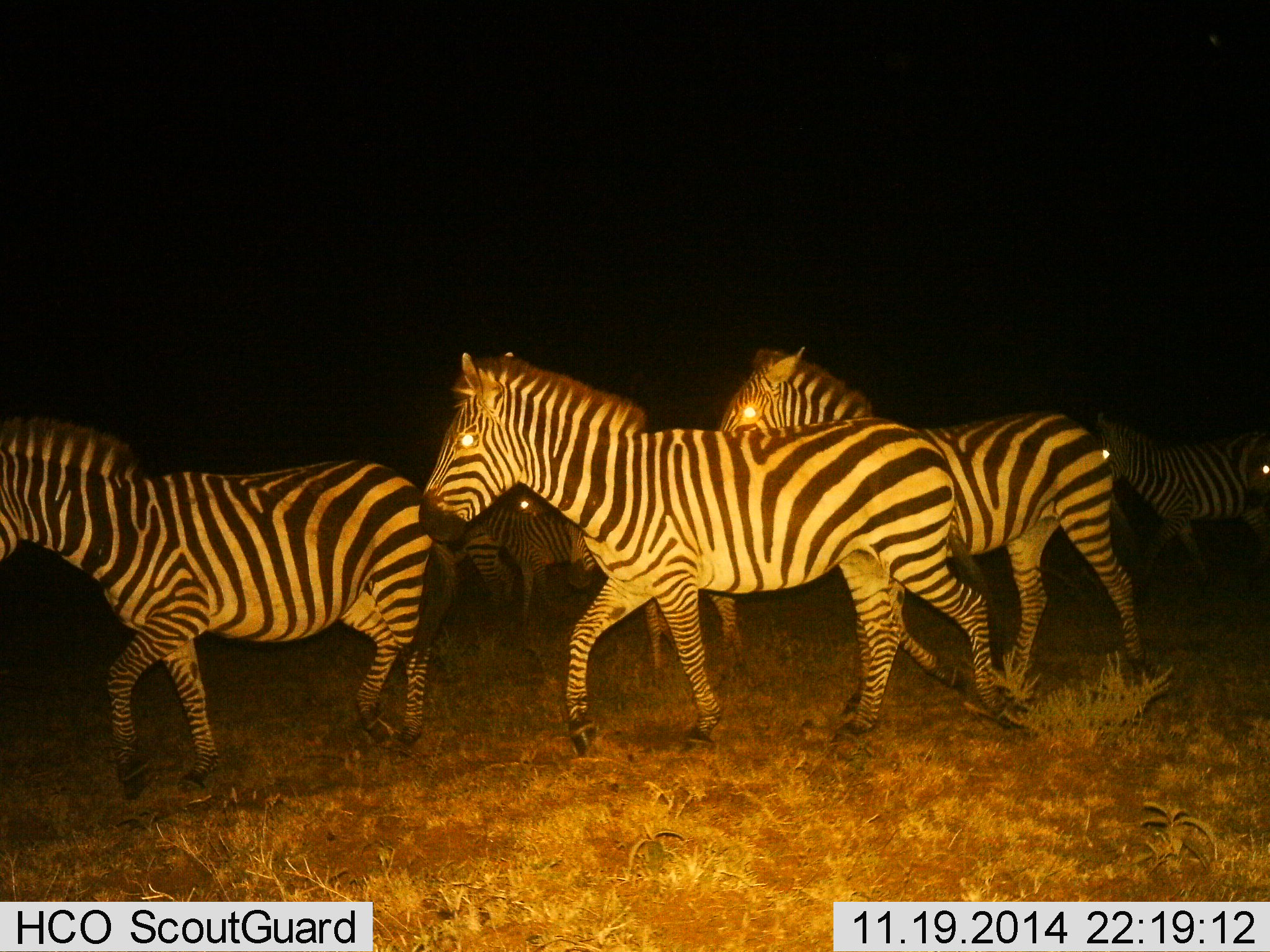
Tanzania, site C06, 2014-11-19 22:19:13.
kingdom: Animalia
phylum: Chordata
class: Mammalia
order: Perissodactyla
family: Equidae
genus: Equus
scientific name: Equus quagga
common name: plains zebra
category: zebra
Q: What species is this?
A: Zebra (plains zebra) (Equus quagga).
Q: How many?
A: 6.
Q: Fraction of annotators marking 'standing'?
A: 0%.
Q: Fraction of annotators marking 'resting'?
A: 0%.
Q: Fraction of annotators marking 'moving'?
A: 100%.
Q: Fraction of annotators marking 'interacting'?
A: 0%.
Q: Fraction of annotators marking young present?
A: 0%.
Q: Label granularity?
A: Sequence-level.